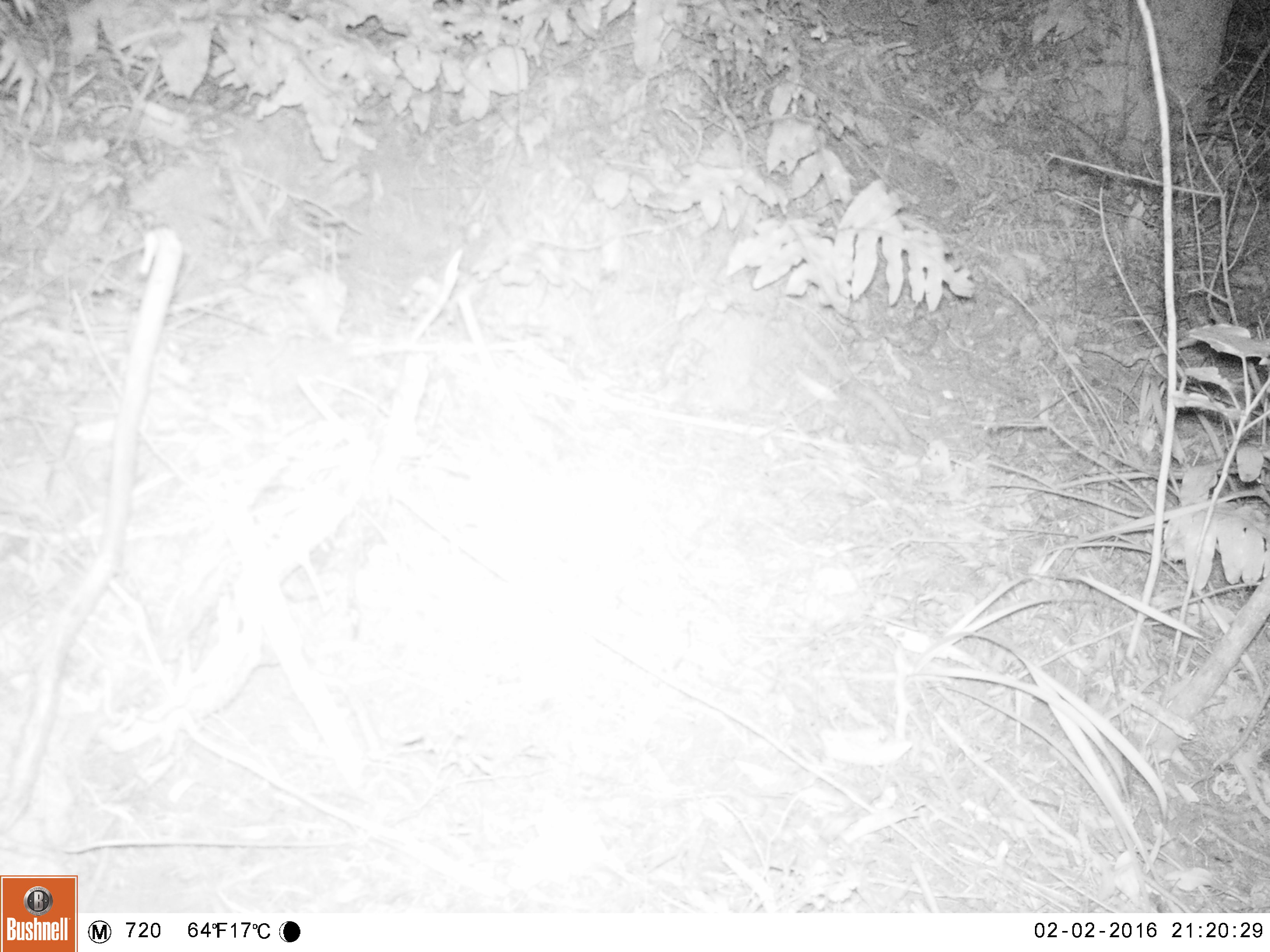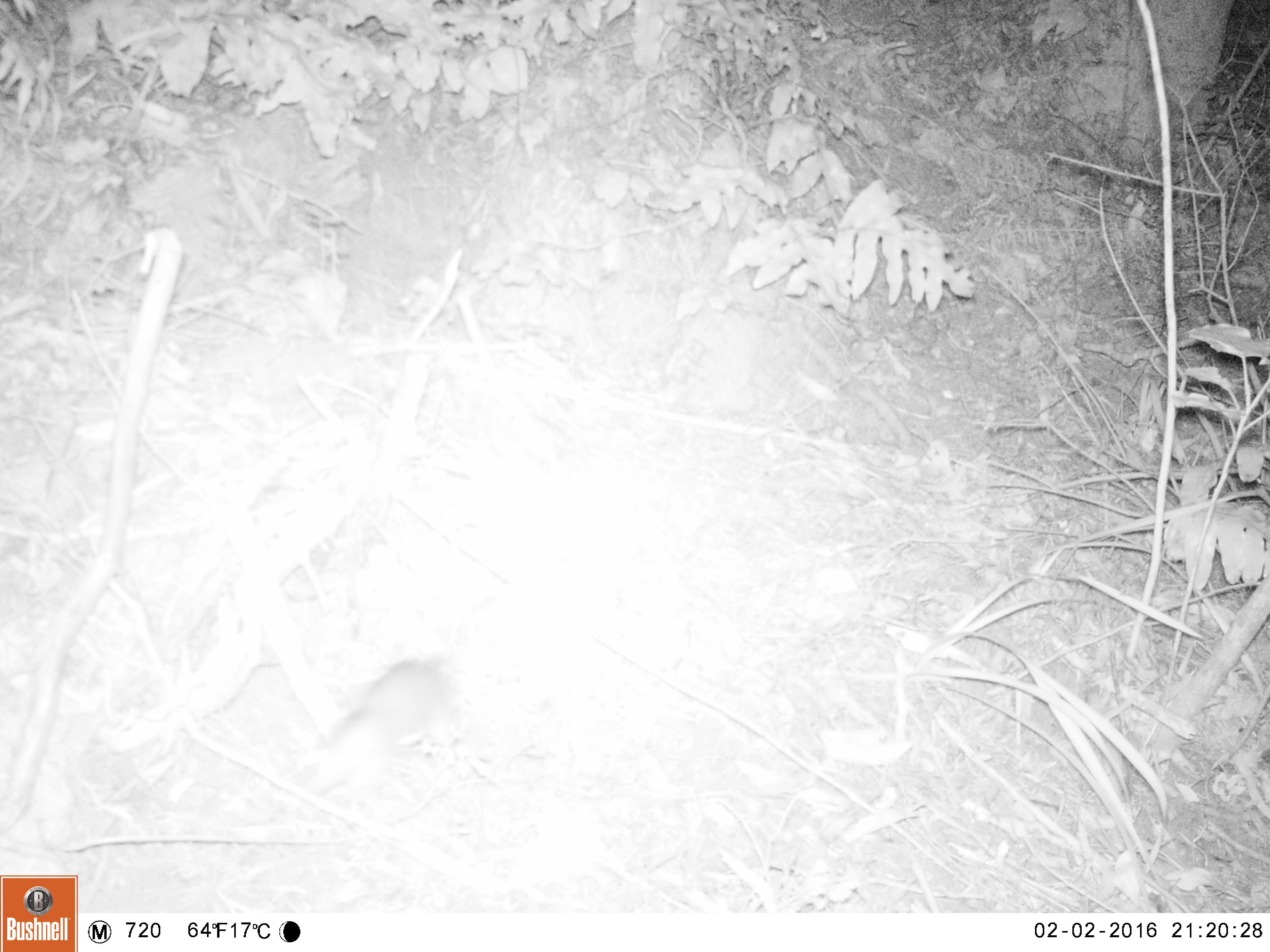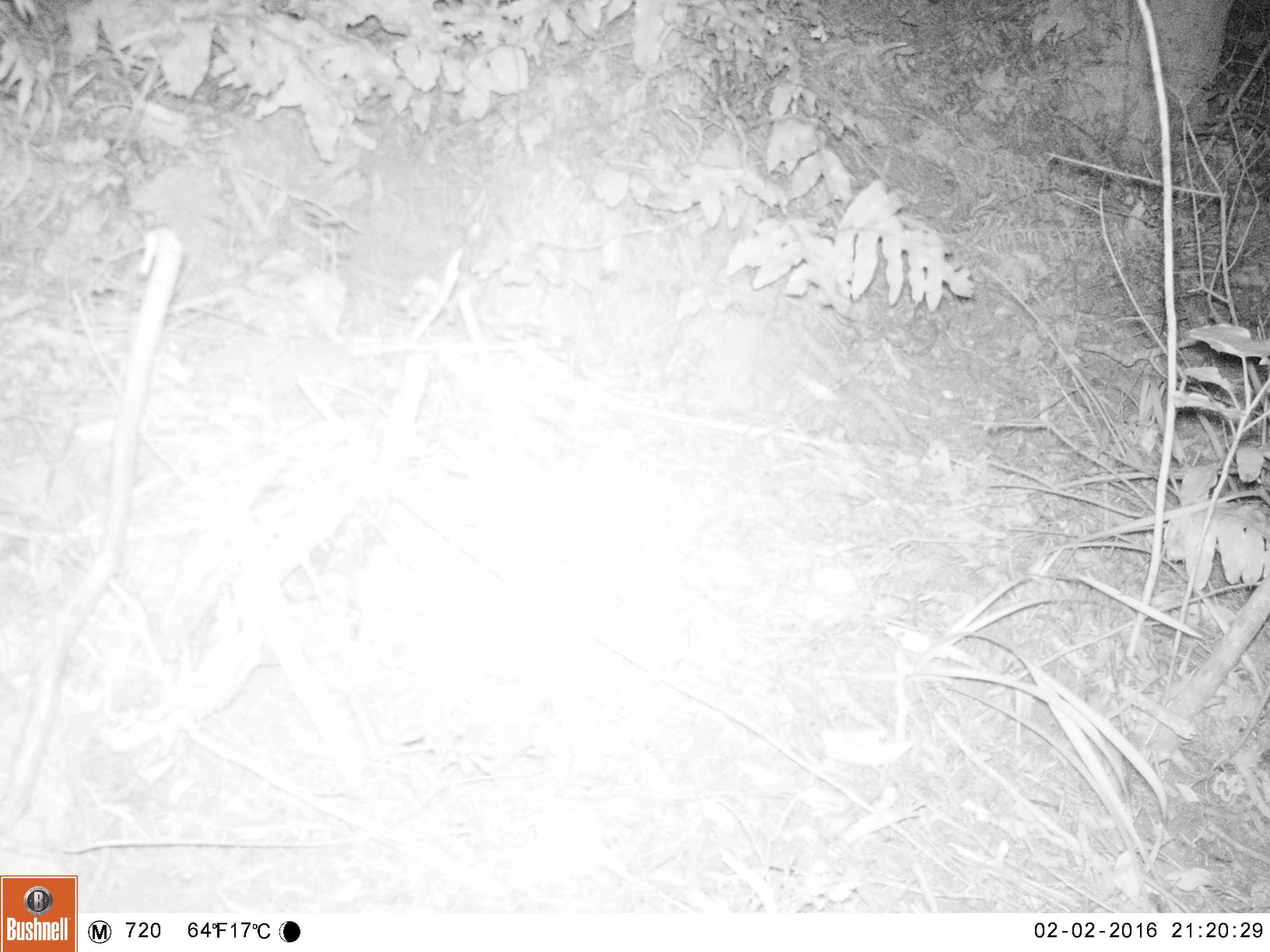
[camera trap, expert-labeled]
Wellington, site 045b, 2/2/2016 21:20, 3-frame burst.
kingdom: Animalia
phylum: Chordata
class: Mammalia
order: Rodentia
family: Muridae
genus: Rattus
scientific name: Rattus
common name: rat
Rat (Rattus).